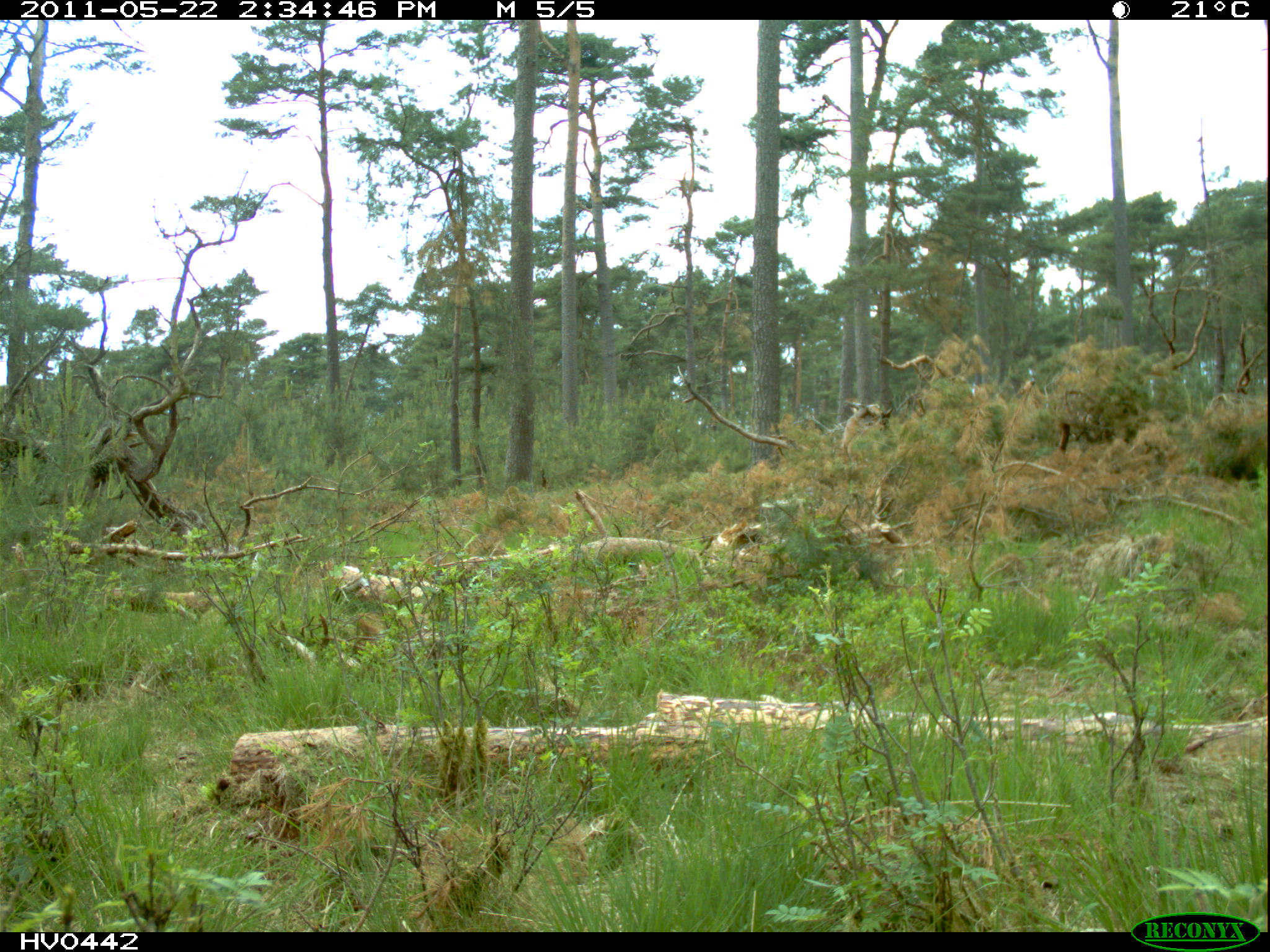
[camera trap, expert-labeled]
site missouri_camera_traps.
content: no animal present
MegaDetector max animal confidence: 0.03